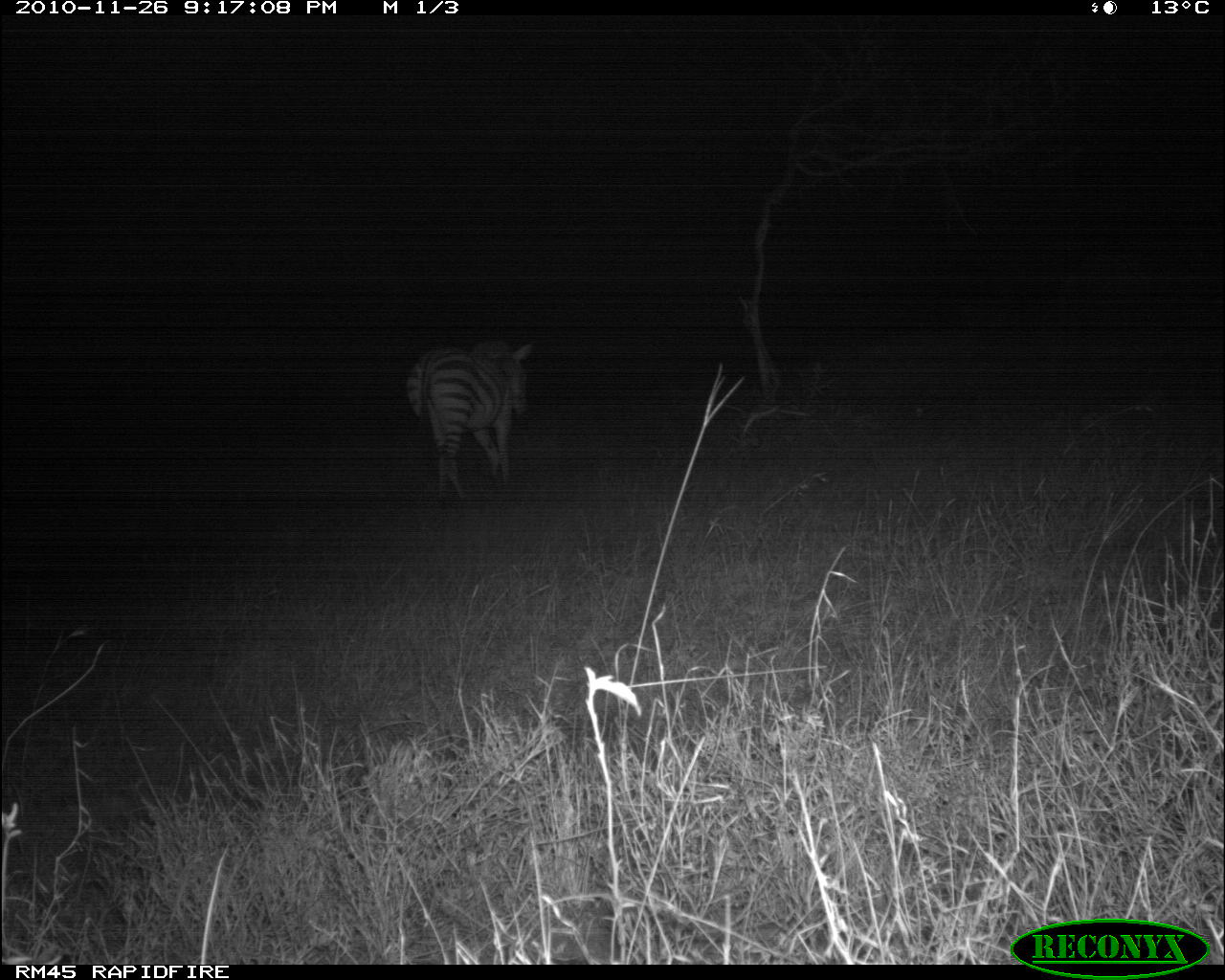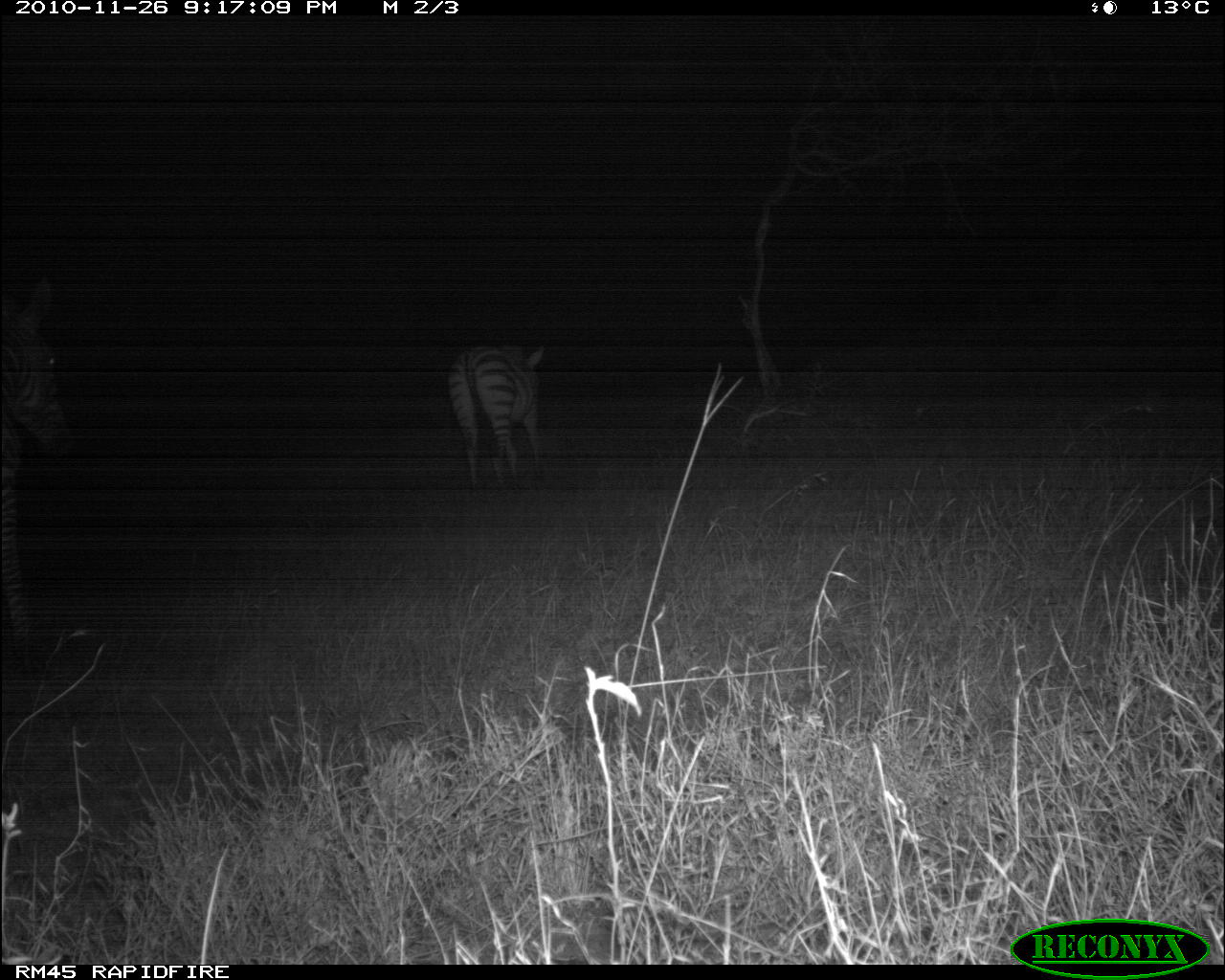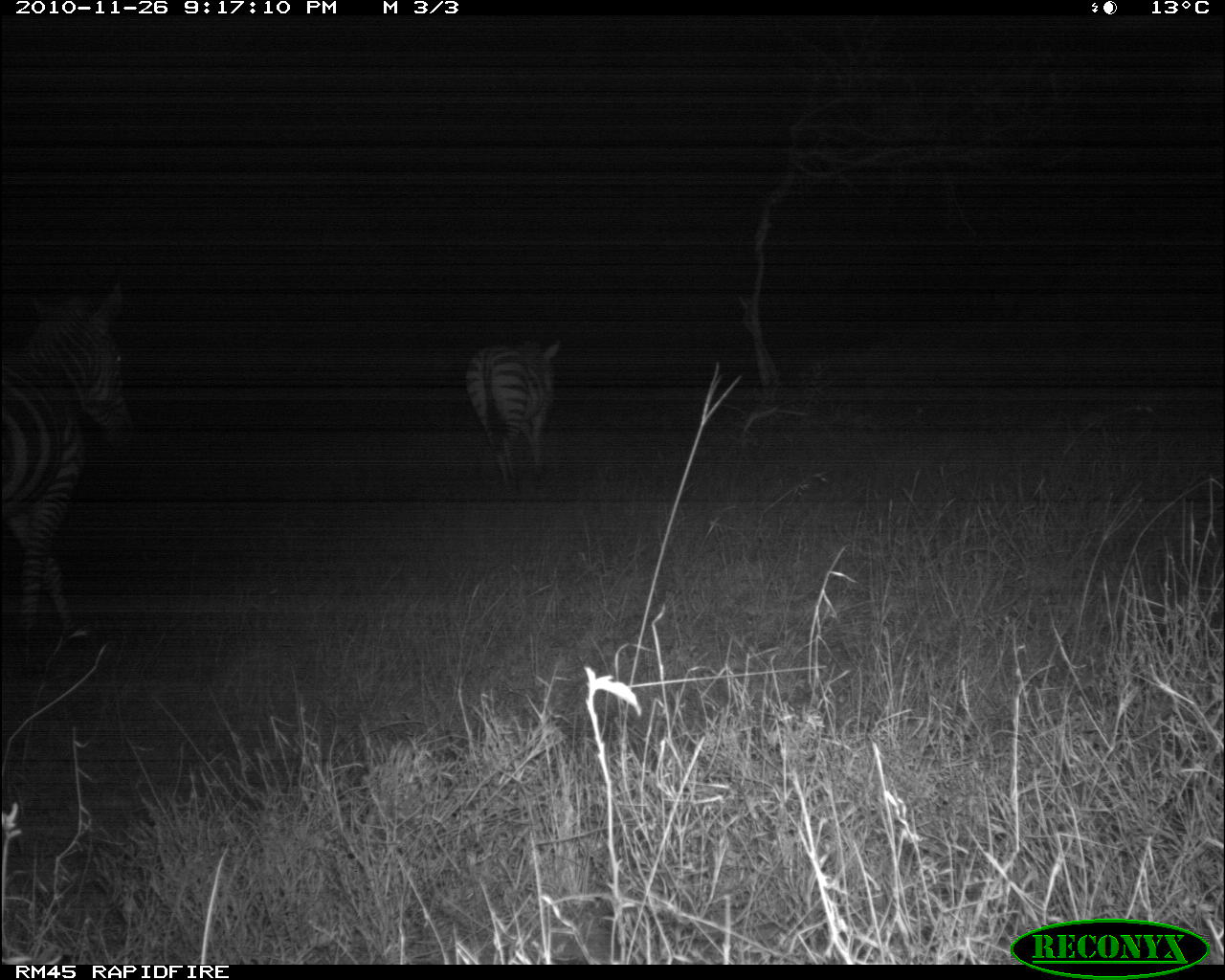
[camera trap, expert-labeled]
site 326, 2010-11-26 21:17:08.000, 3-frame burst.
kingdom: Animalia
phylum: Chordata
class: Mammalia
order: Perissodactyla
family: Equidae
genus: Equus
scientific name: Equus quagga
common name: plains zebra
Equus quagga (plains zebra), count 1.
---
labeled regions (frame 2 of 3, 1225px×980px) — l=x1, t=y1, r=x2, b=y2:
equus quagga: l=0, t=274, r=73, b=656; l=443, t=338, r=547, b=490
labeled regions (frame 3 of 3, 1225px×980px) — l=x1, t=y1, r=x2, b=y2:
equus quagga: l=0, t=273, r=140, b=657; l=463, t=330, r=566, b=492